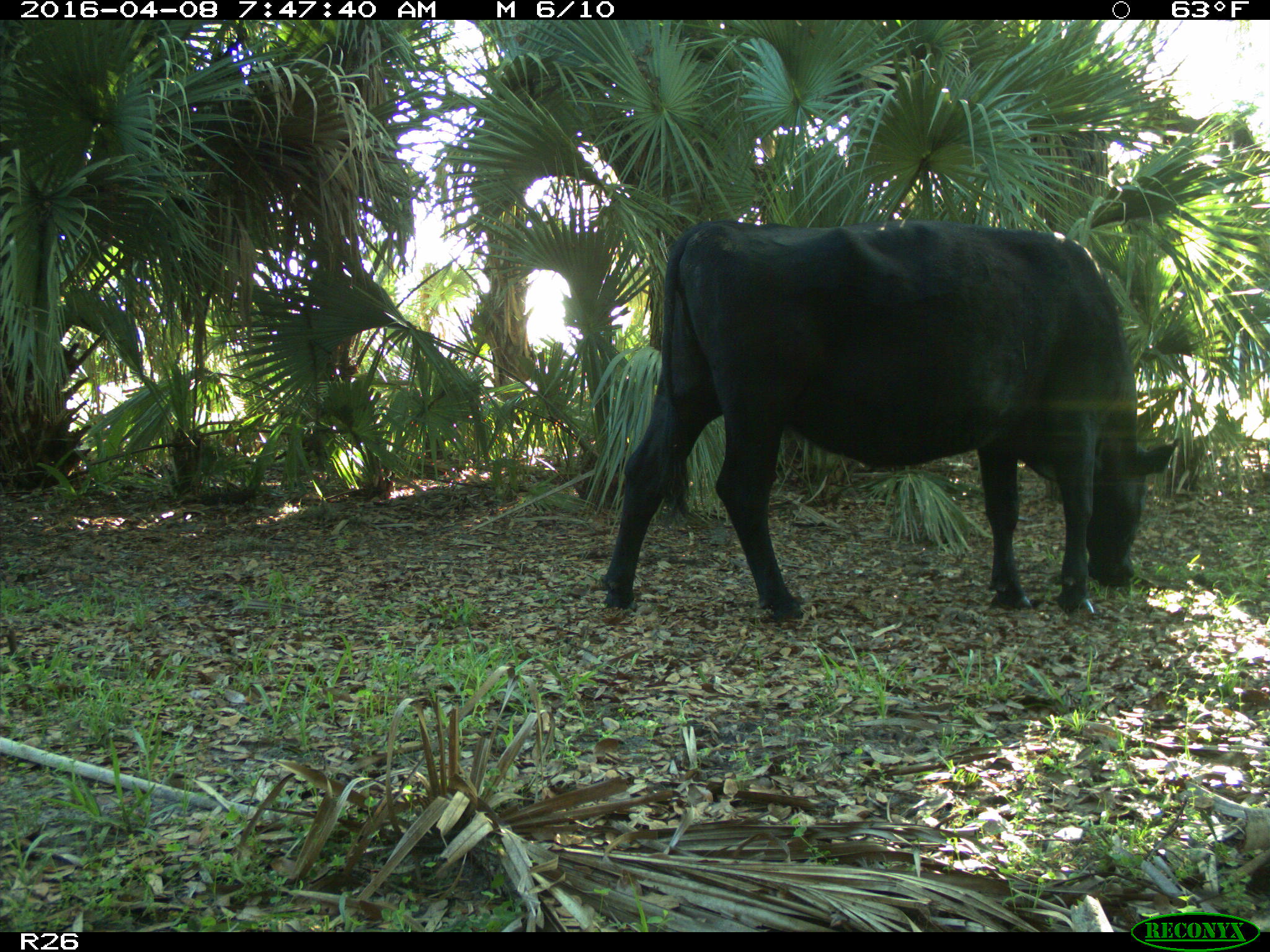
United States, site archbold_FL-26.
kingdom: Animalia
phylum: Chordata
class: Mammalia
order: Artiodactyla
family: Bovidae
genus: Bos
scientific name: Bos taurus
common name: domestic cow